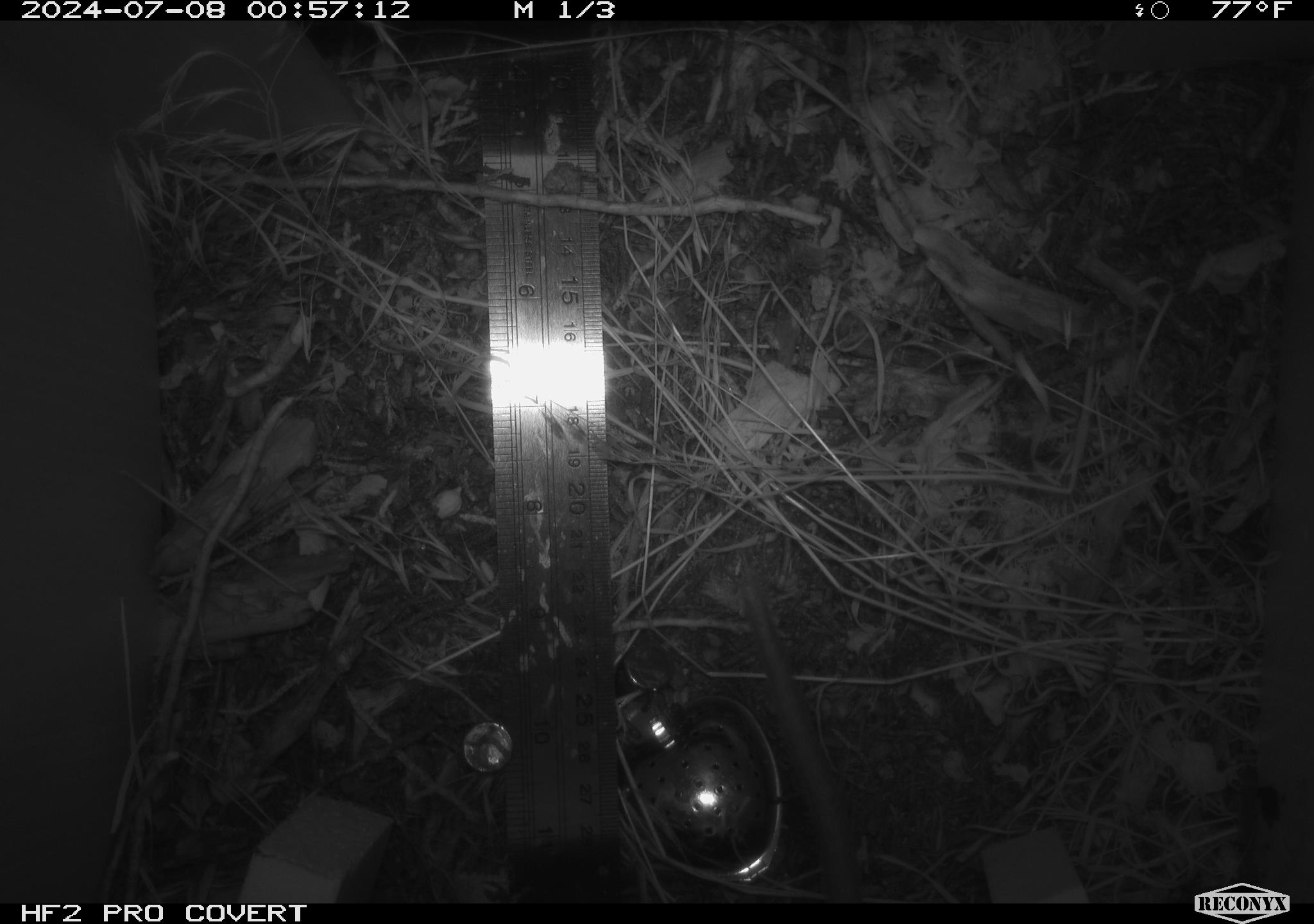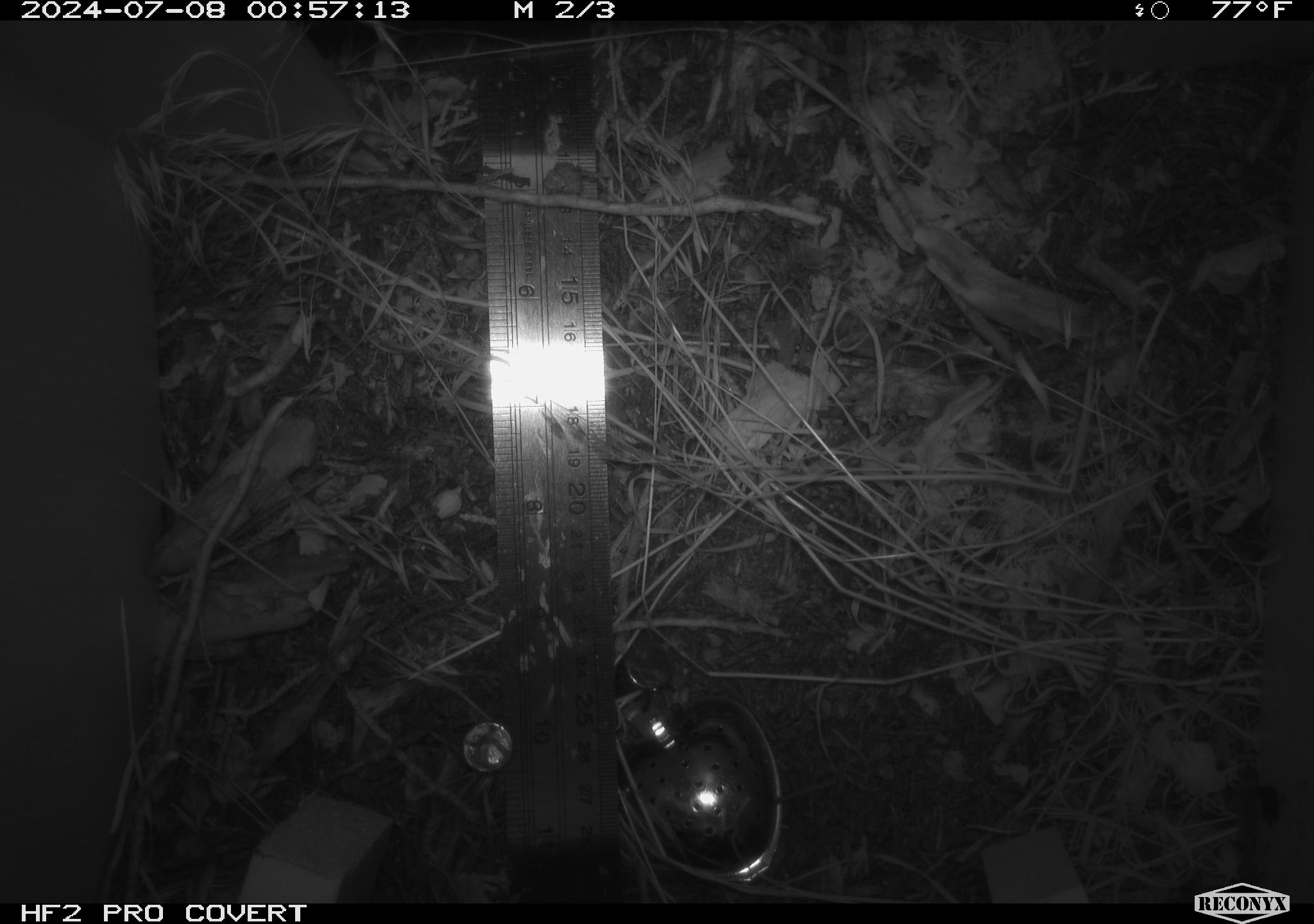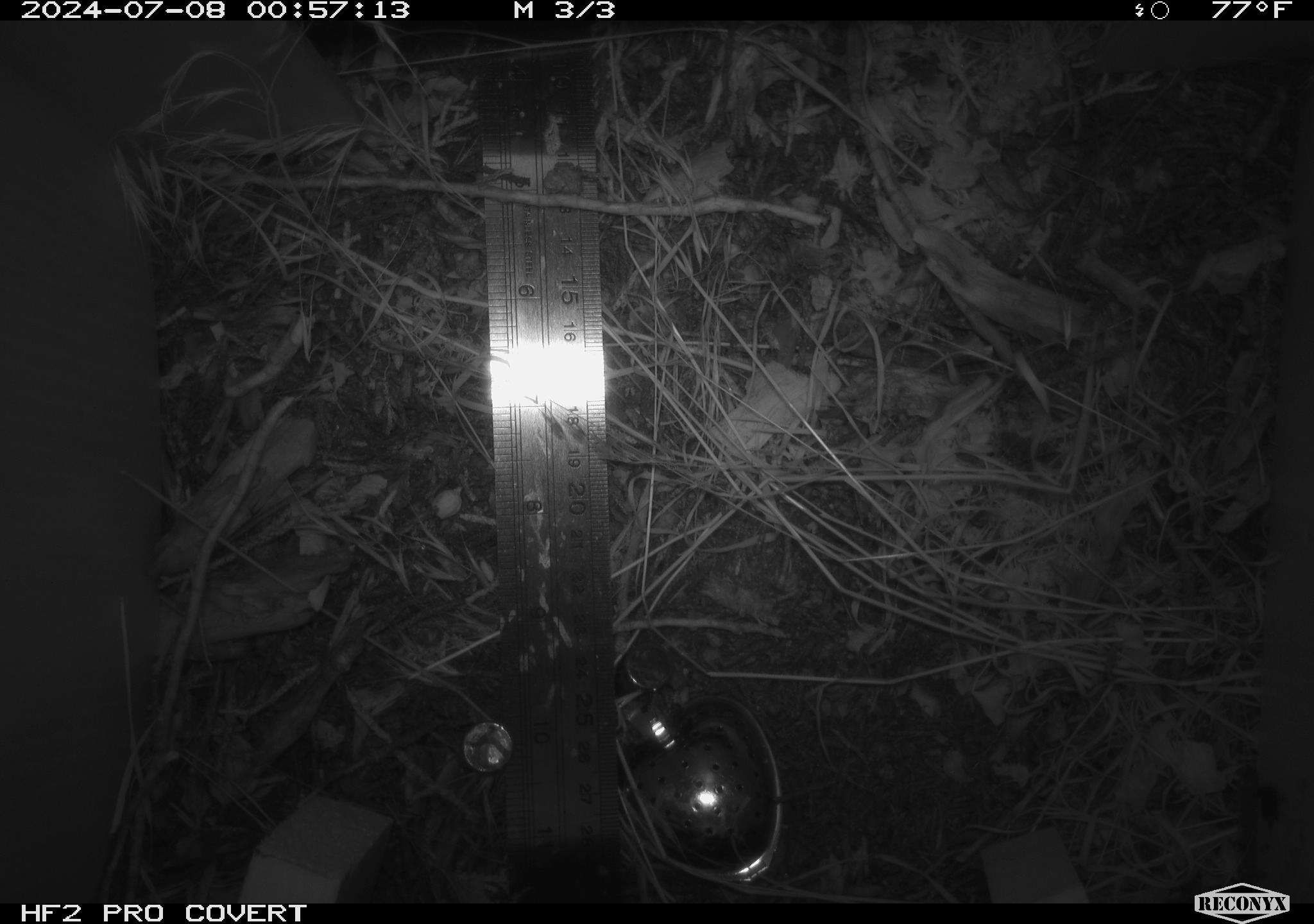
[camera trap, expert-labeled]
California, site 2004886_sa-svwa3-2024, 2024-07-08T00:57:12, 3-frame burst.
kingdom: Animalia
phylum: Chordata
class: Mammalia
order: Rodentia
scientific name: Rodentia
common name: woodrat or rat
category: woodrat or rat species